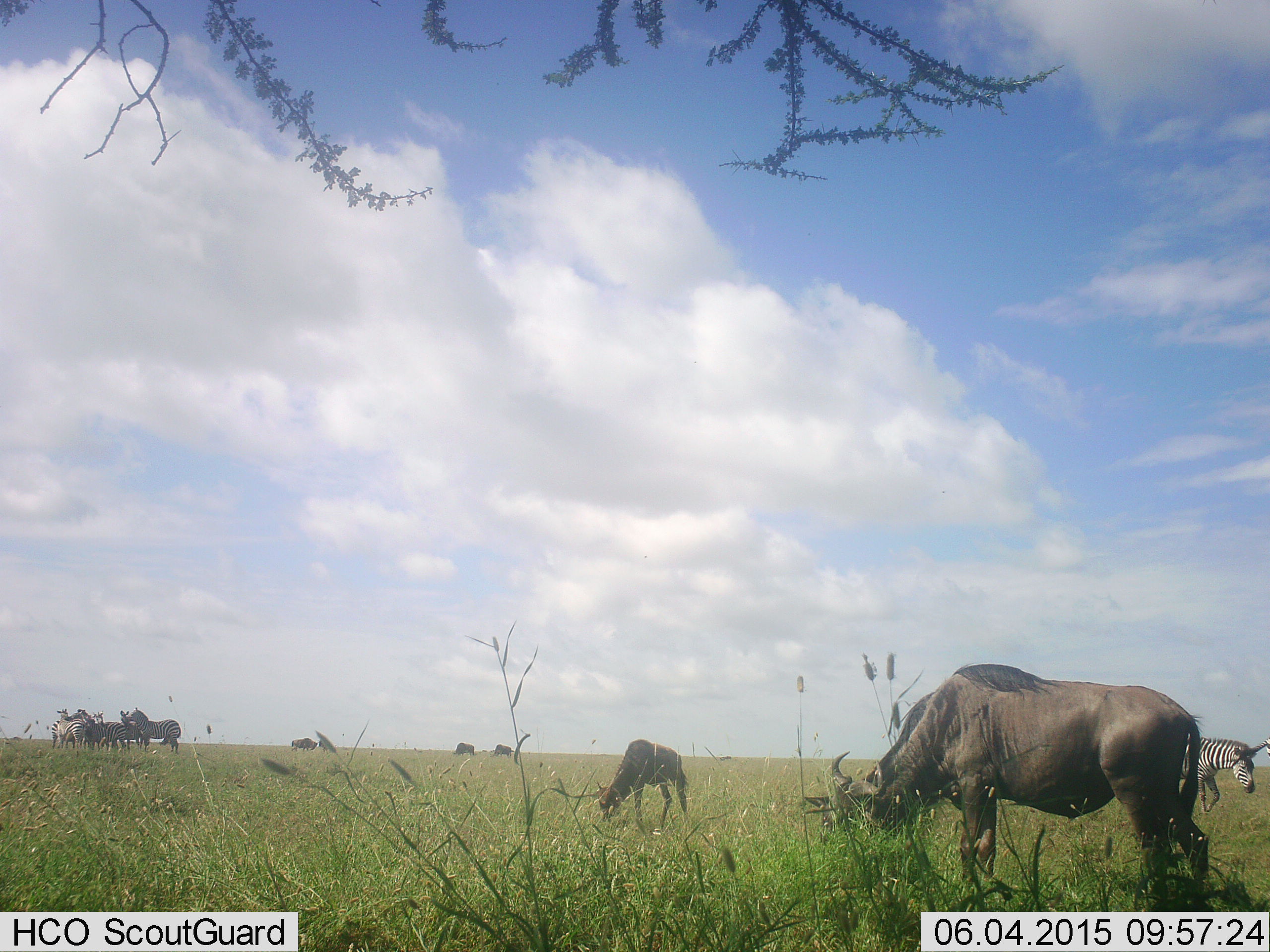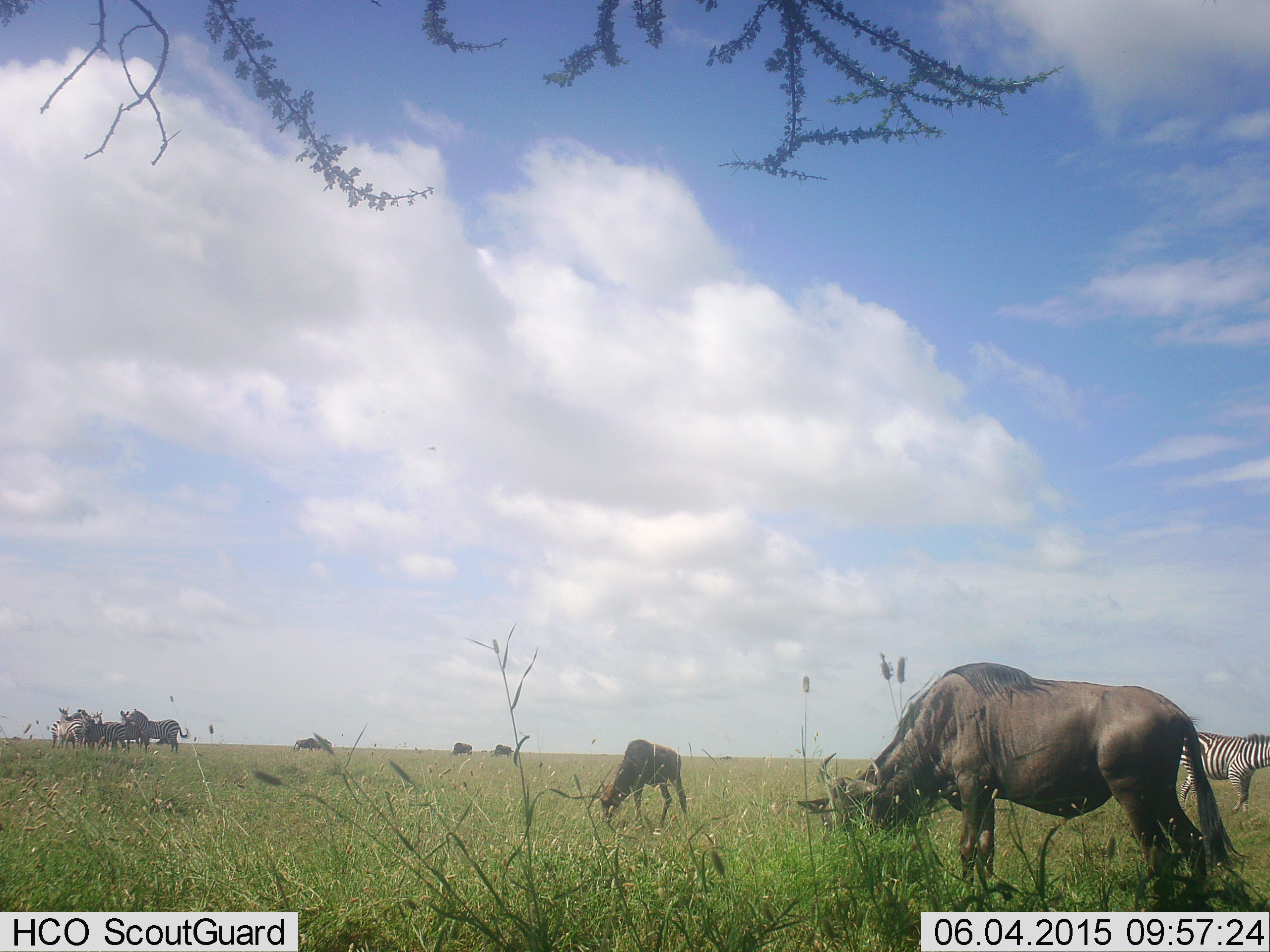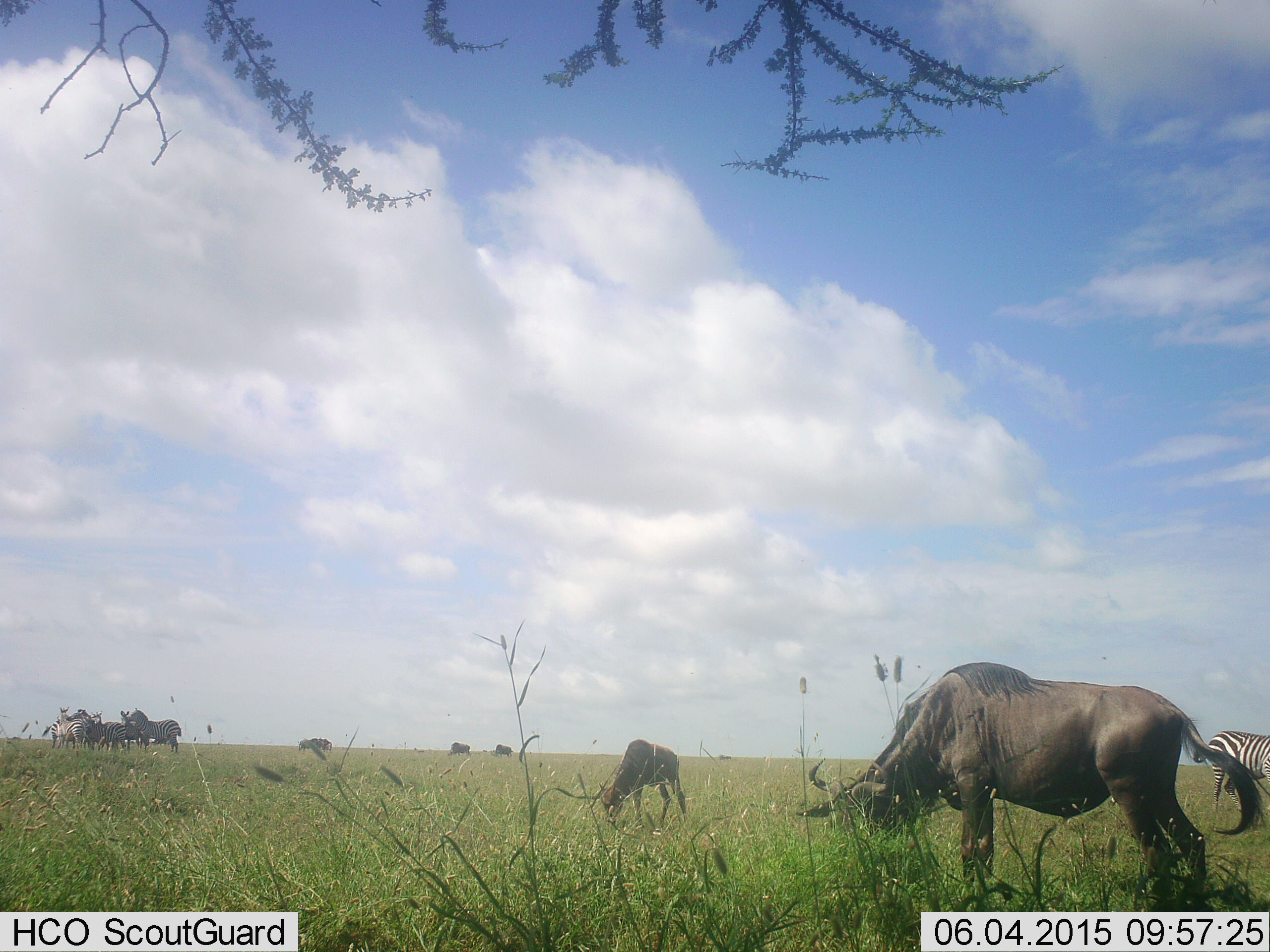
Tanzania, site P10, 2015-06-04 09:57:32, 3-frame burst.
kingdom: Animalia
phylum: Chordata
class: Mammalia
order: Artiodactyla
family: Bovidae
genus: Connochaetes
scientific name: Connochaetes taurinus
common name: blue wildebeest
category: wildebeest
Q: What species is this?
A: Wildebeest (blue wildebeest) (Connochaetes taurinus).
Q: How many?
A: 5.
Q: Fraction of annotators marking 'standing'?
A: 18%.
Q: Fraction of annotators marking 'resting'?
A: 0%.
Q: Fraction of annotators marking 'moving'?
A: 9%.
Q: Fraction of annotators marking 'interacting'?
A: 0%.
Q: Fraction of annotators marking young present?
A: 18%.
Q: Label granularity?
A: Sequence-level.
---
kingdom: Animalia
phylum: Chordata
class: Mammalia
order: Perissodactyla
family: Equidae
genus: Equus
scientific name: Equus quagga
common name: plains zebra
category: zebra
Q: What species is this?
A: Zebra (plains zebra) (Equus quagga).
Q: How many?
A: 4.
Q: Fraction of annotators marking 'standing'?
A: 70%.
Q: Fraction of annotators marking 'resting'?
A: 0%.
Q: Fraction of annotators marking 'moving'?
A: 50%.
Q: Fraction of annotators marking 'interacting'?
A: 10%.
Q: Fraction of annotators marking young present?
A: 0%.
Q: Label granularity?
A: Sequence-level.